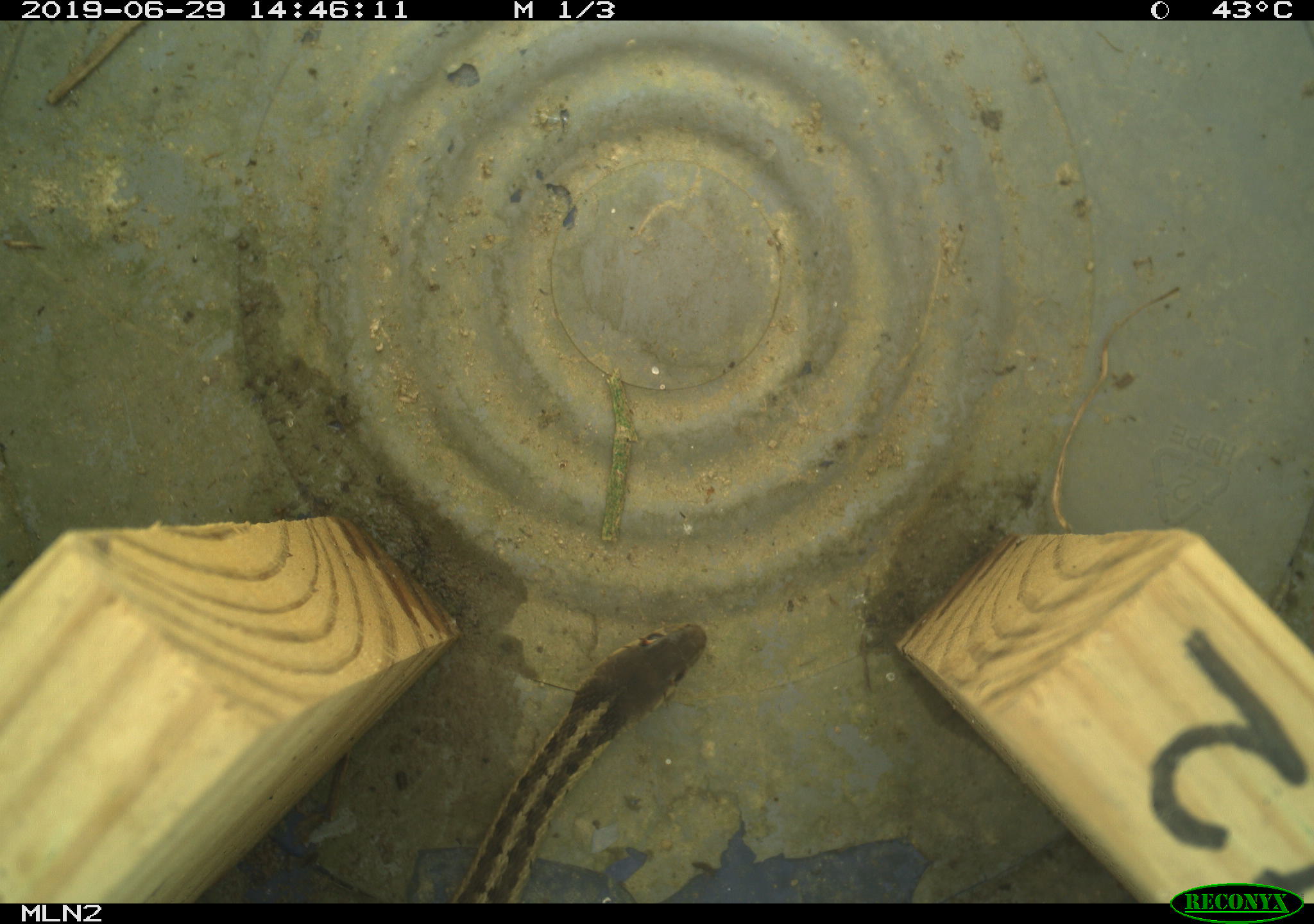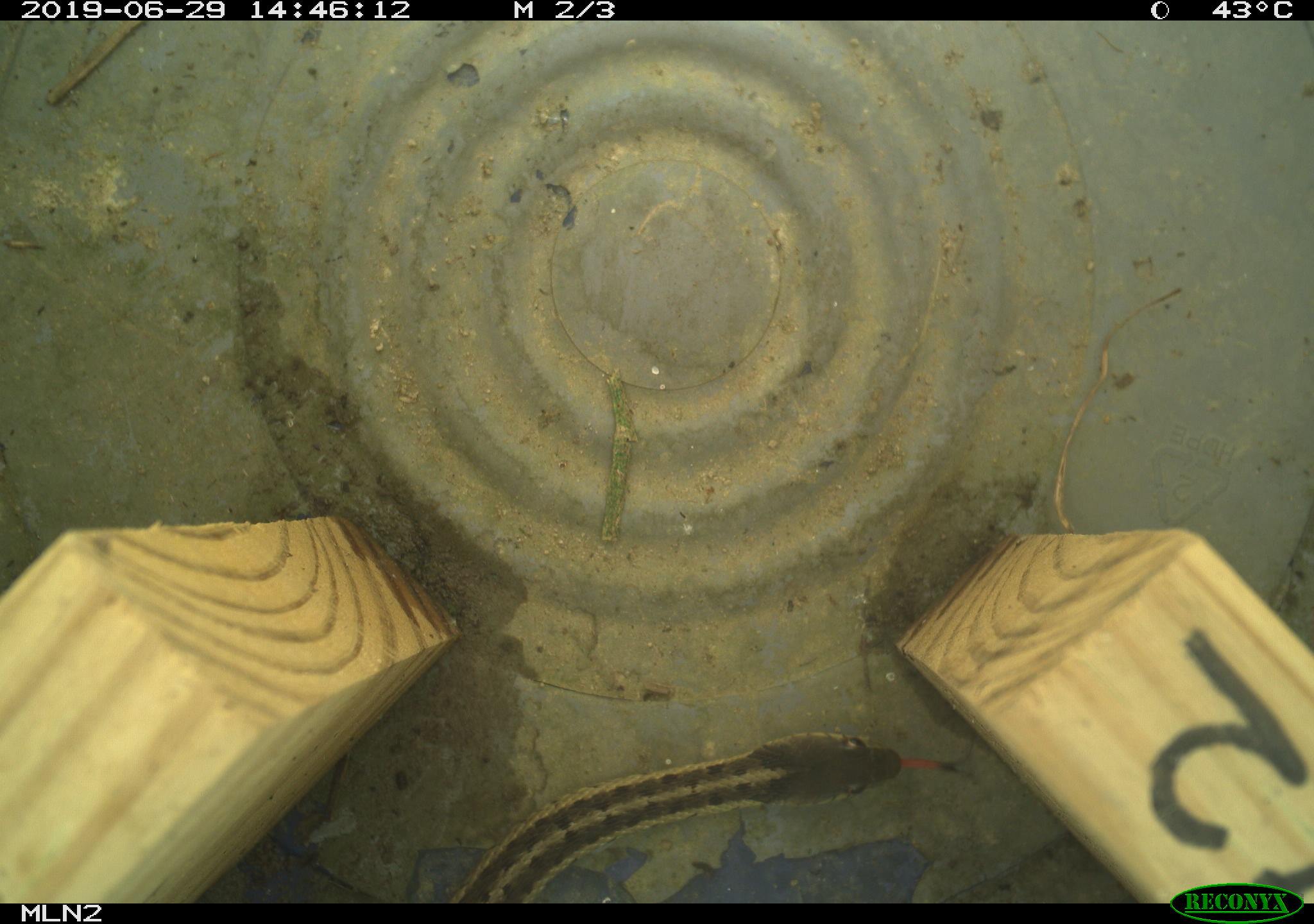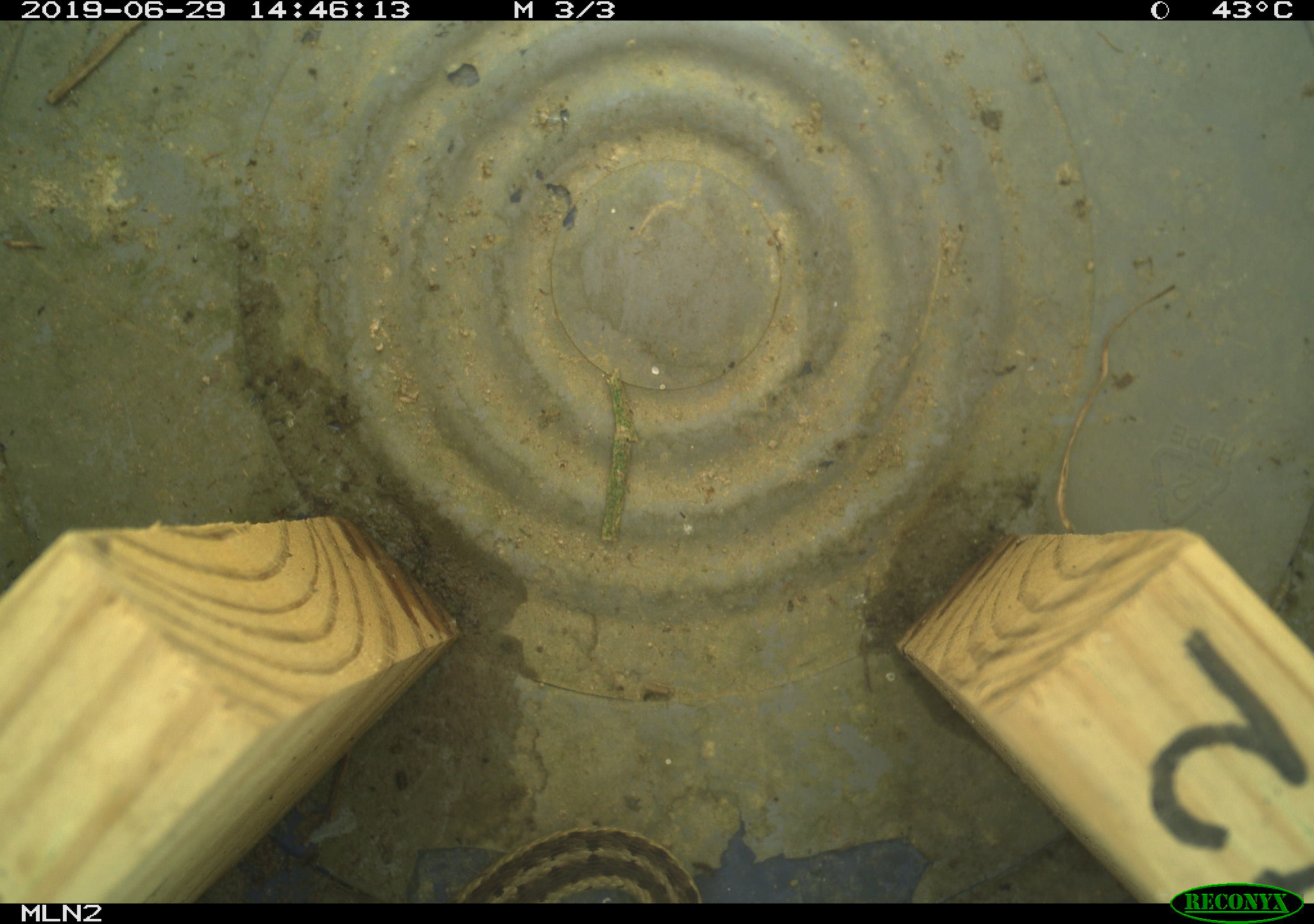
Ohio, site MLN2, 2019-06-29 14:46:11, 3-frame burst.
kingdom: Animalia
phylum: Chordata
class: Reptilia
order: Squamata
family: Colubridae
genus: Thamnophis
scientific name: Thamnophis sirtalis sirtalis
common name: eastern gartersnake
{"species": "eastern gartersnake (Thamnophis sirtalis sirtalis)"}